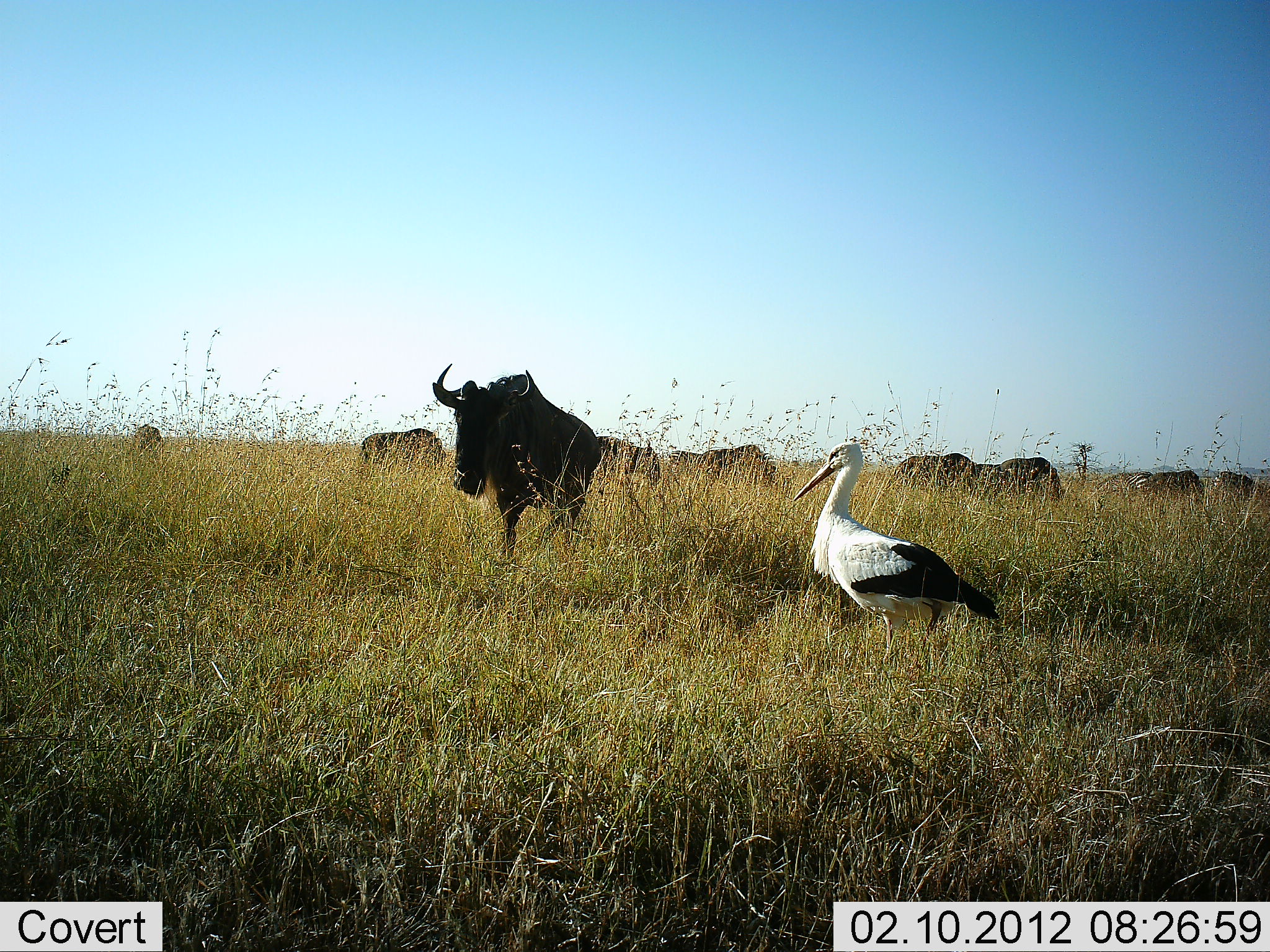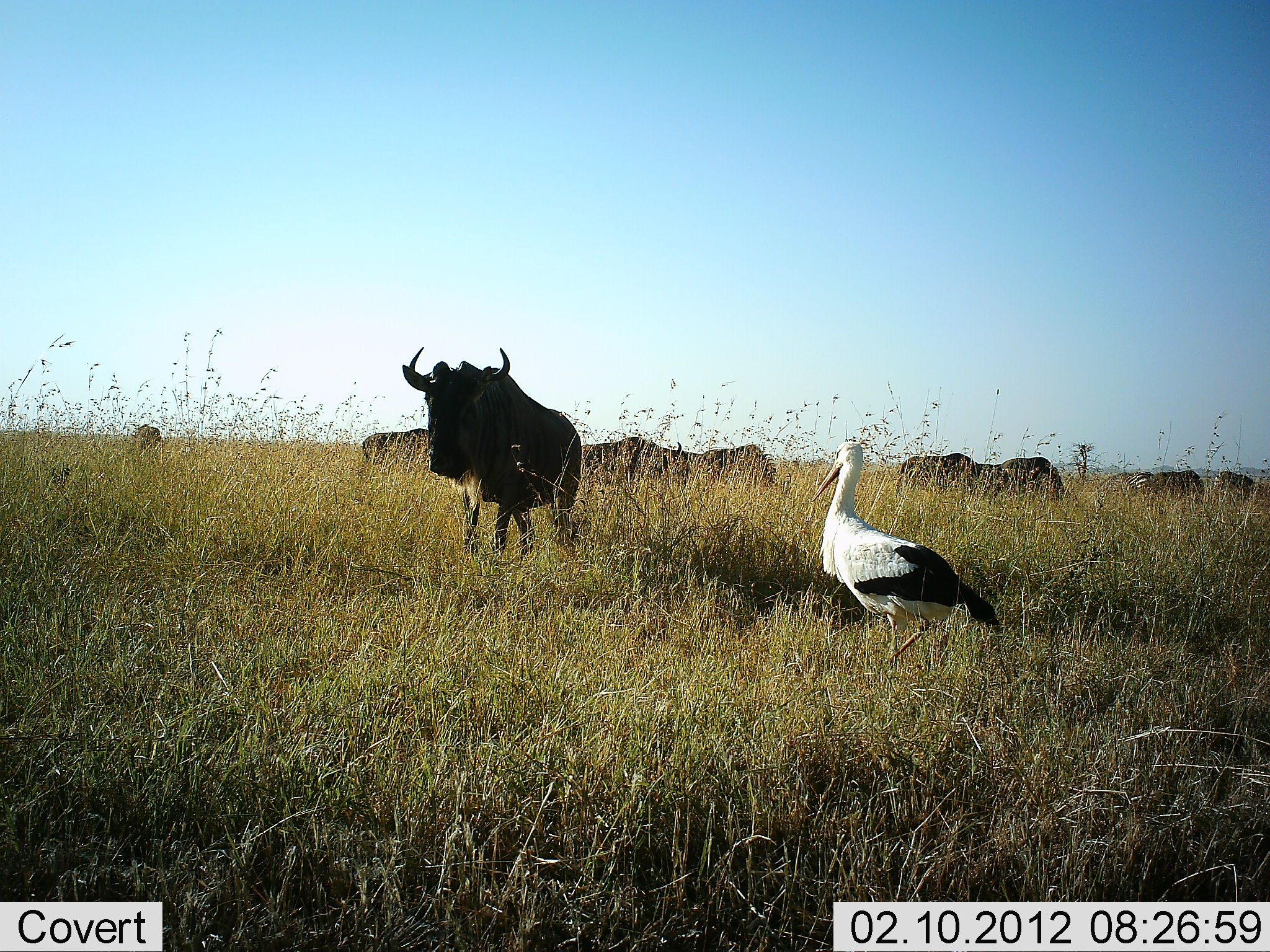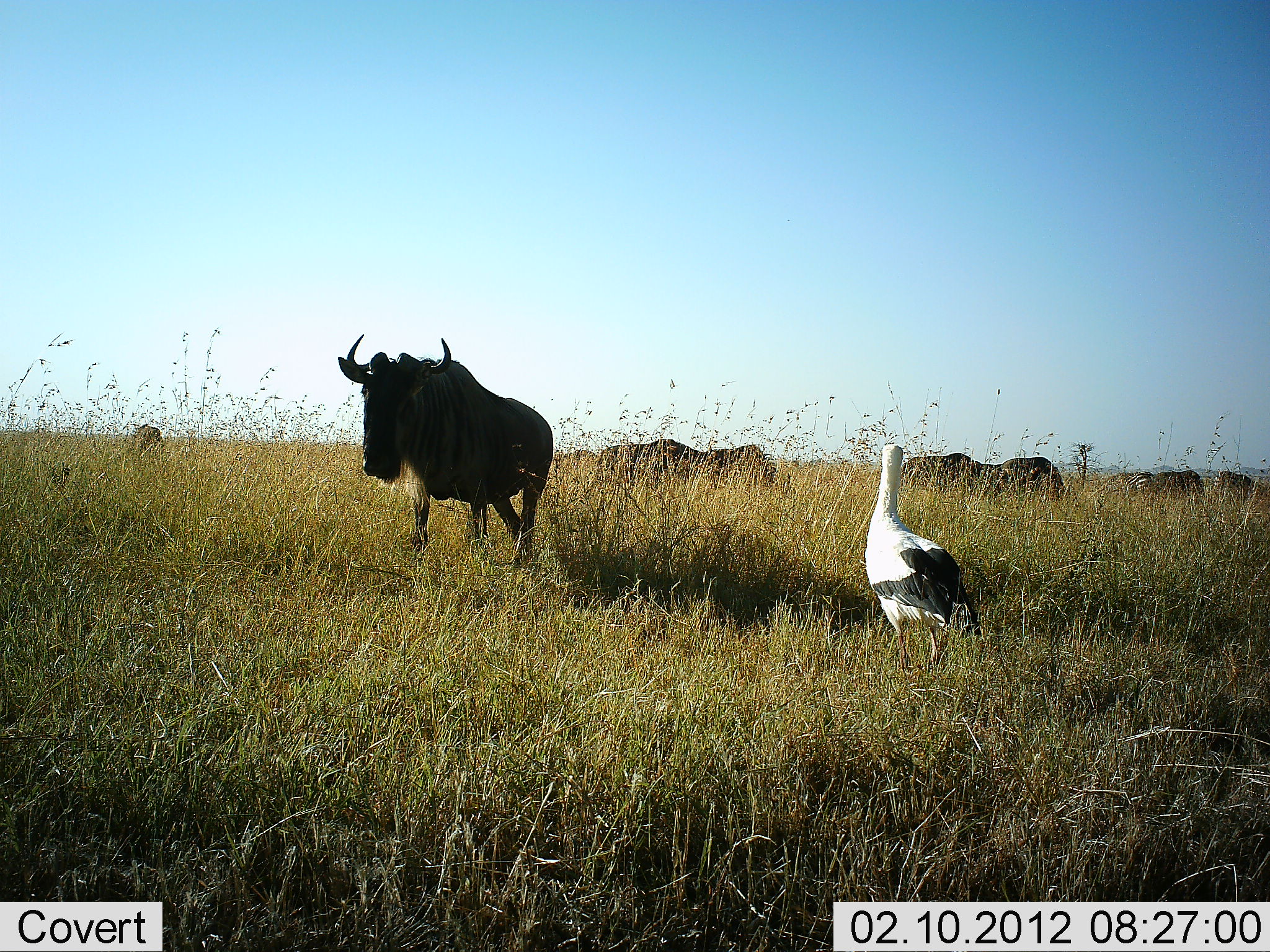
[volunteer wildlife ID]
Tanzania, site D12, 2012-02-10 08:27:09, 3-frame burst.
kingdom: Animalia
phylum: Chordata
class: Aves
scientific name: Aves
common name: bird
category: otherbird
Otherbird (bird) (Aves), count 1. Behavior (volunteer vote fractions): standing 85%, resting 0%, moving 15%, interacting 0%. Young present (vote fraction): 0%. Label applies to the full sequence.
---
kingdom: Animalia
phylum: Chordata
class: Mammalia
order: Artiodactyla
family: Bovidae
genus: Connochaetes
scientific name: Connochaetes taurinus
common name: blue wildebeest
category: wildebeest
Wildebeest (blue wildebeest) (Connochaetes taurinus), count 11-50. Behavior (volunteer vote fractions): standing 64%, resting 0%, moving 86%, interacting 0%. Young present (vote fraction): 0%. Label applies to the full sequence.